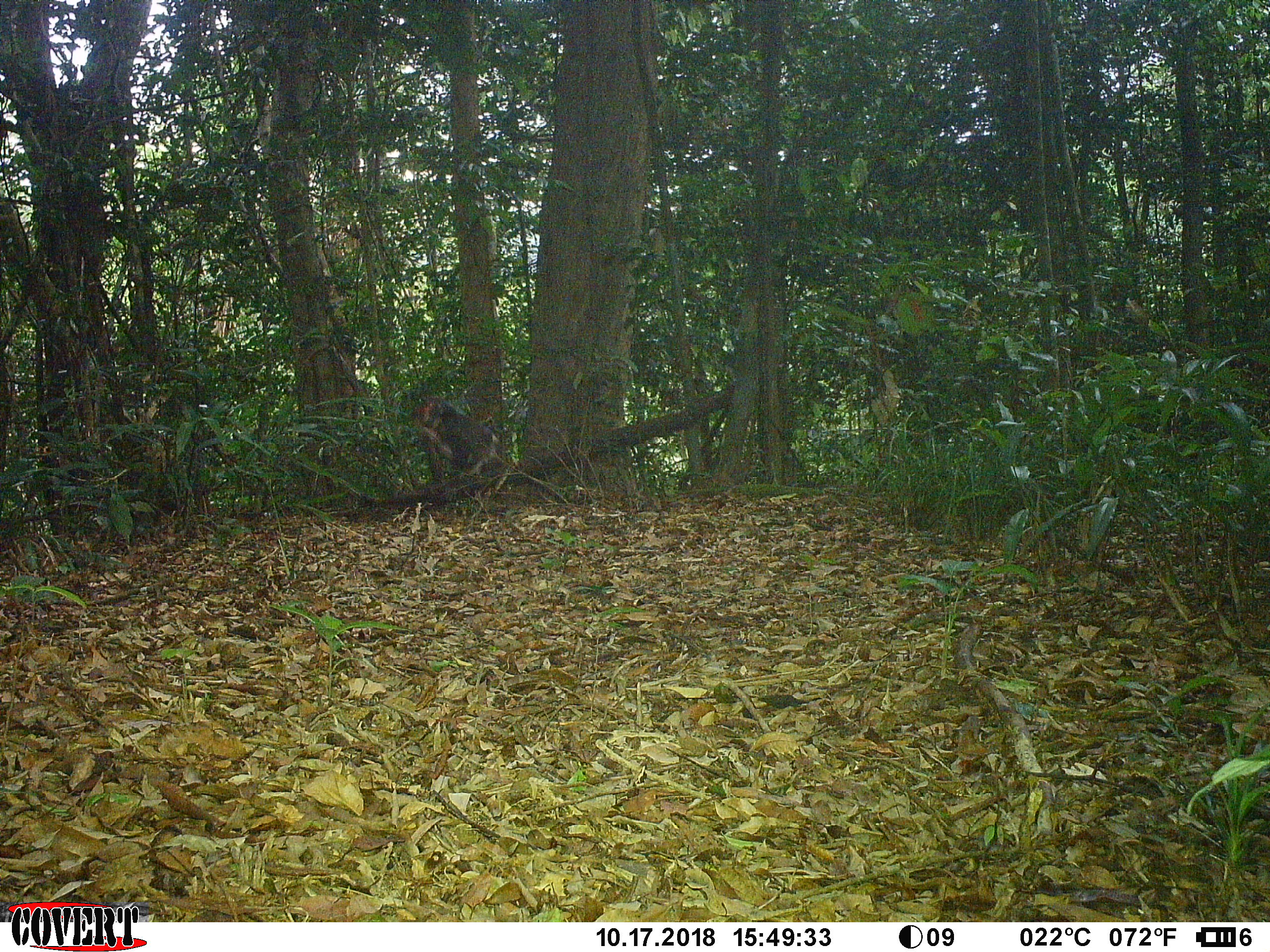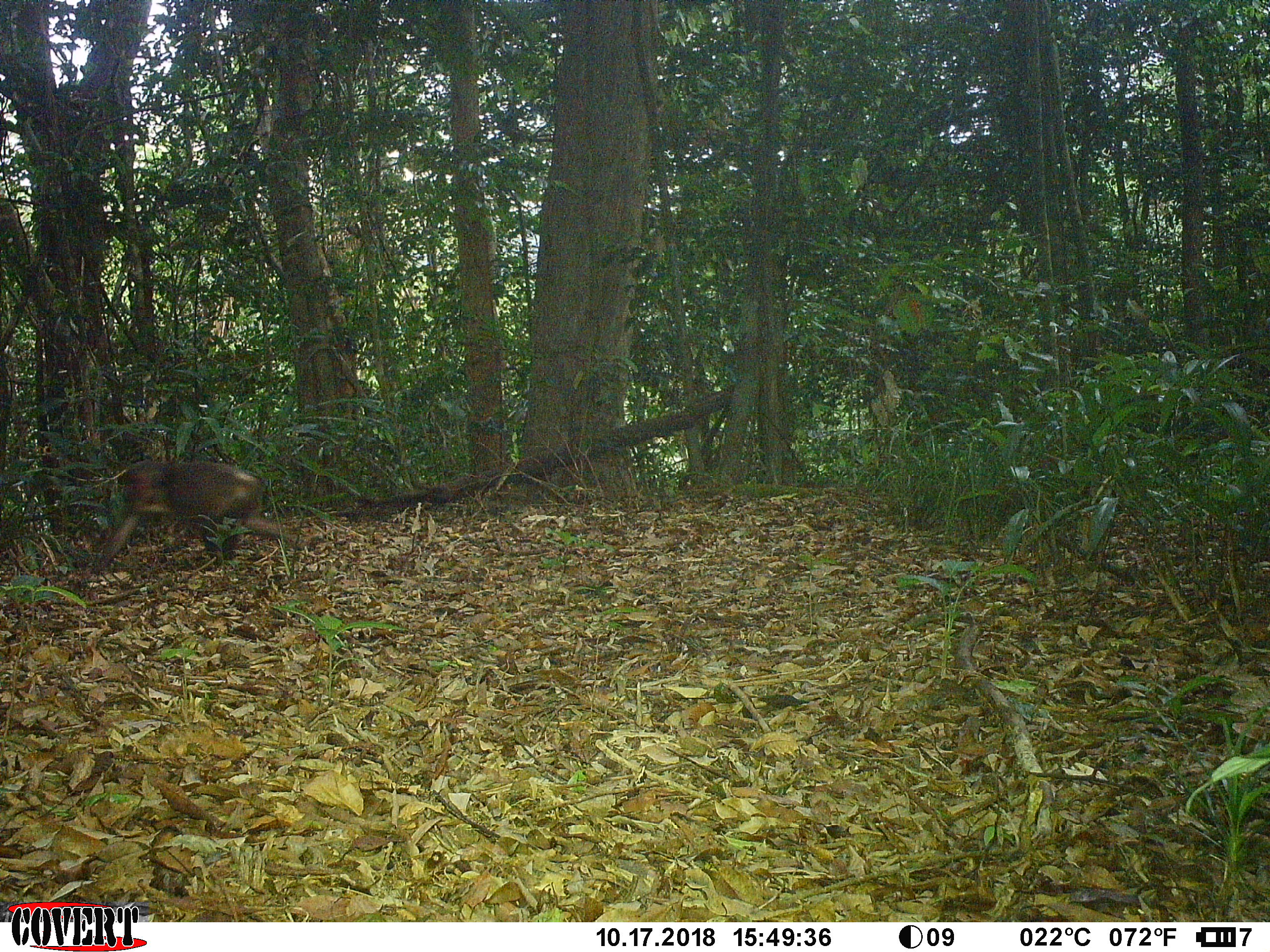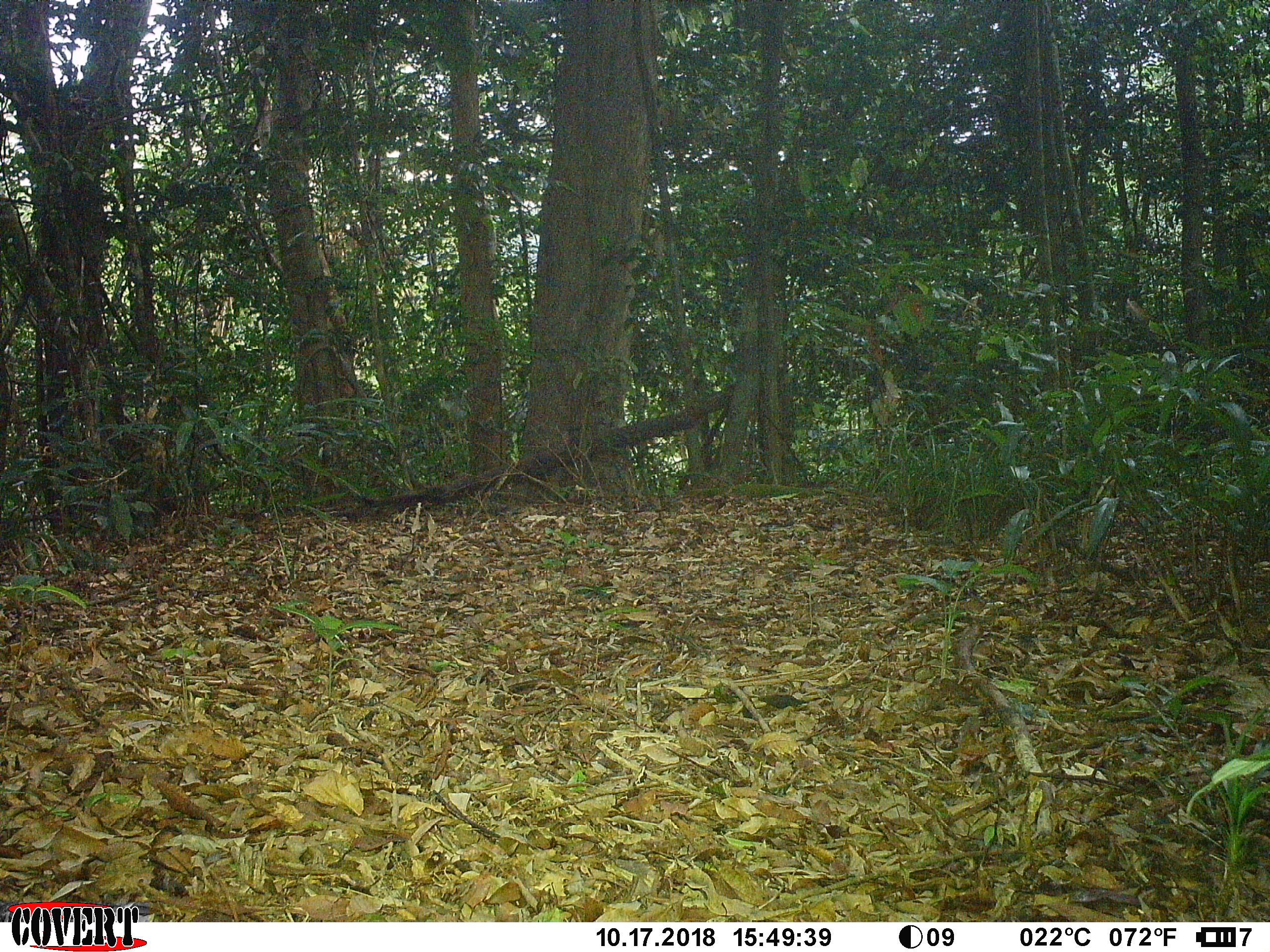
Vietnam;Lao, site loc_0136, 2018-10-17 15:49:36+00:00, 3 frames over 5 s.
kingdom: Animalia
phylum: Chordata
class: Mammalia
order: Primates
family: Cercopithecidae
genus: Macaca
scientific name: Macaca arctoides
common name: stump-tailed macaque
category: stump tailed macaque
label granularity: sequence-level